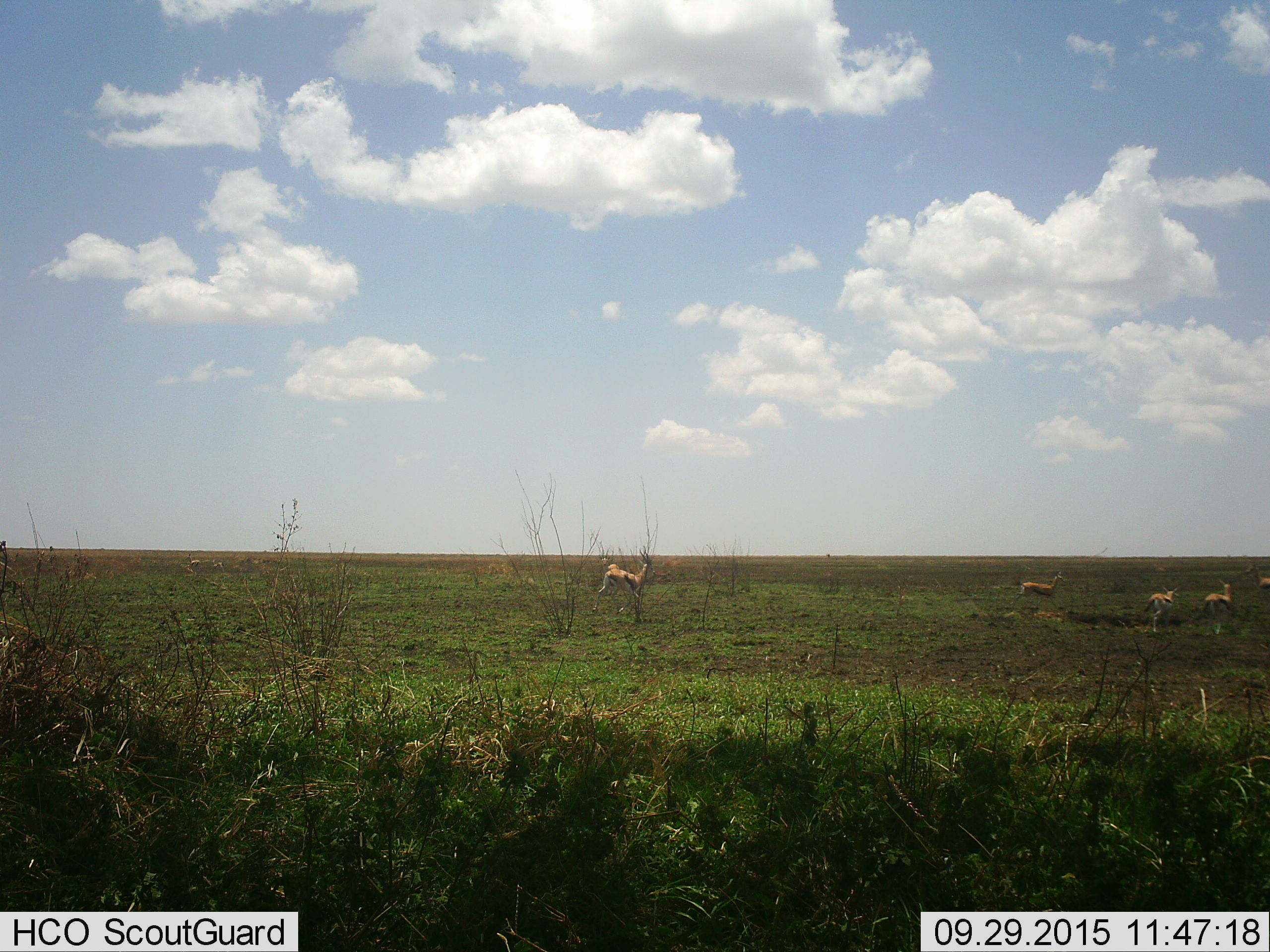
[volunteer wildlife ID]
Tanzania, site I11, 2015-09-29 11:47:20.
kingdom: Animalia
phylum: Chordata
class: Mammalia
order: Artiodactyla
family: Bovidae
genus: Eudorcas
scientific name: Eudorcas thomsonii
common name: thomson's gazelle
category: gazellethomsons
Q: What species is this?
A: Gazellethomsons (thomson's gazelle) (Eudorcas thomsonii).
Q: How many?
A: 6.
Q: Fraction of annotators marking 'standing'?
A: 38%.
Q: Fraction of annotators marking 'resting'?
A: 0%.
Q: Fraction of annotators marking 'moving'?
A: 75%.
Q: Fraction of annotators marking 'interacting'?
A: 0%.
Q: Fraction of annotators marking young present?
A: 0%.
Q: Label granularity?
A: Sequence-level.